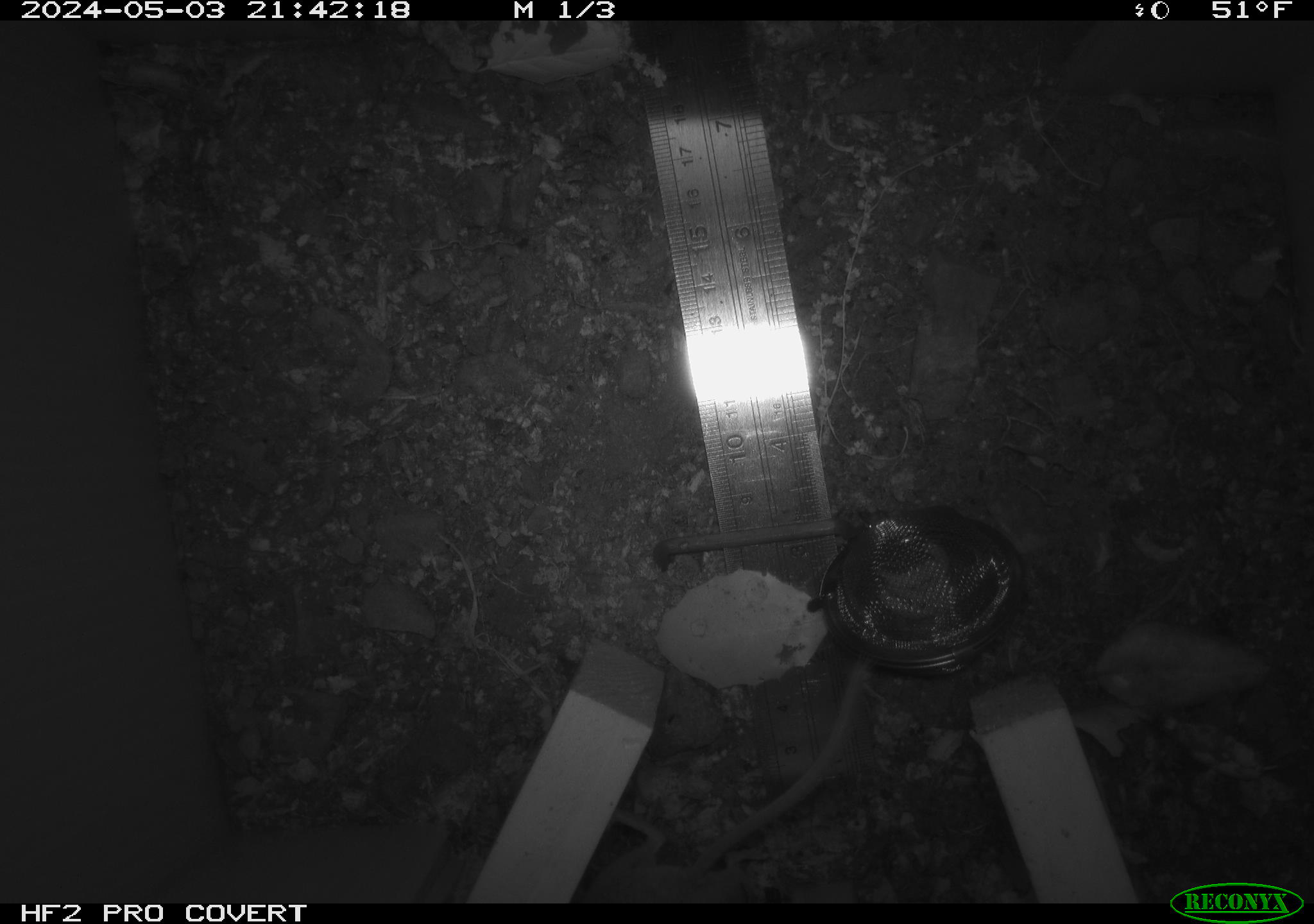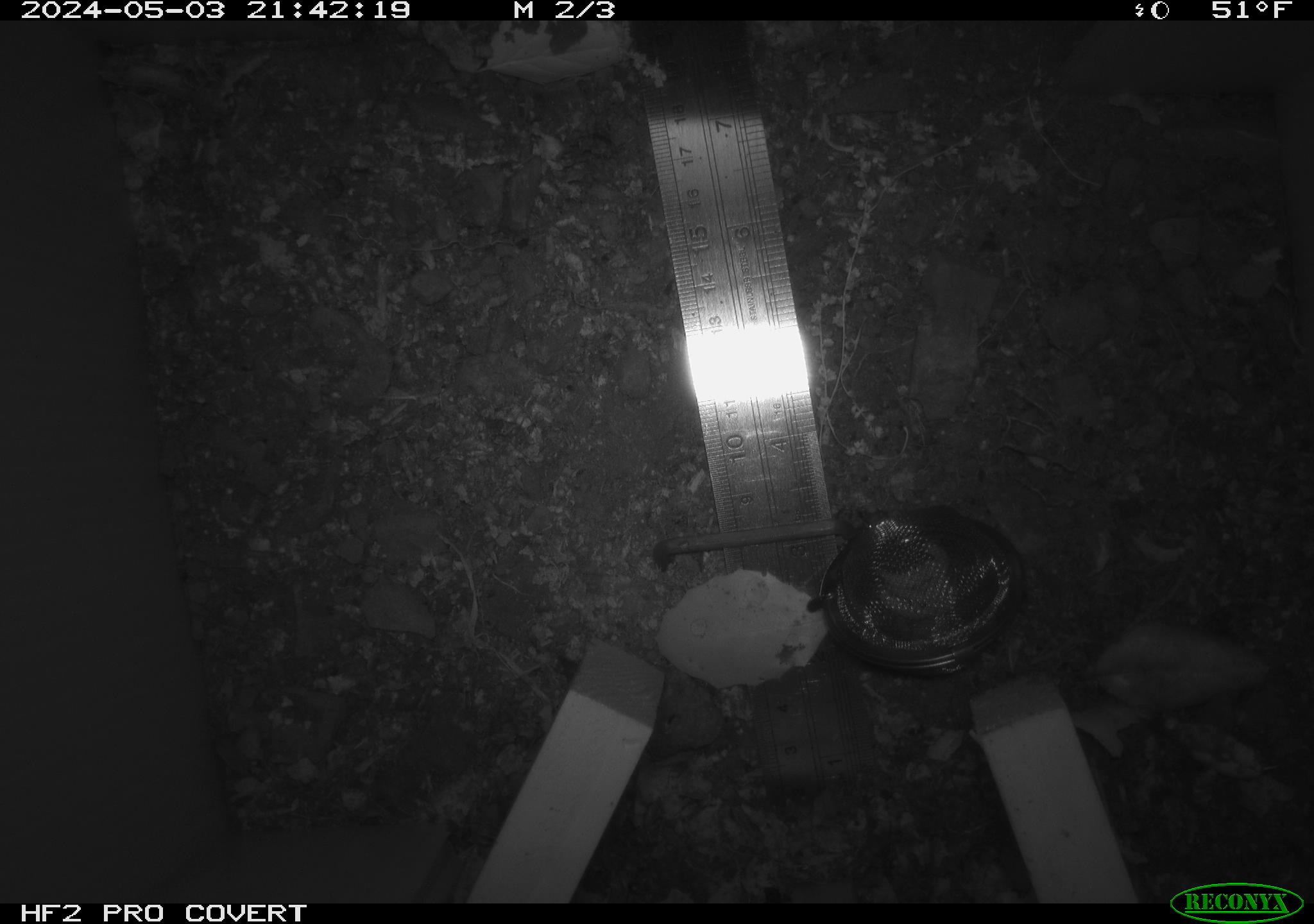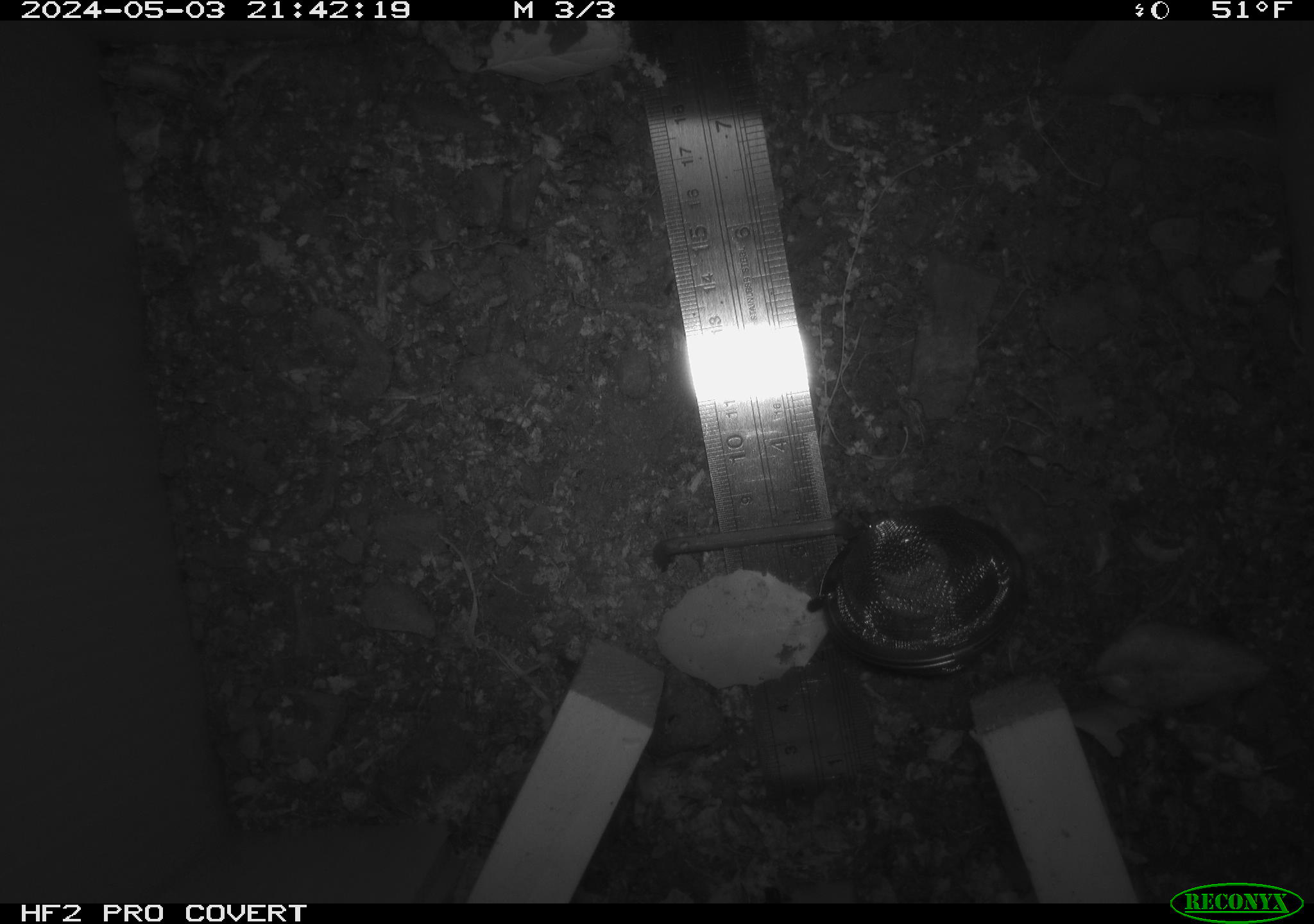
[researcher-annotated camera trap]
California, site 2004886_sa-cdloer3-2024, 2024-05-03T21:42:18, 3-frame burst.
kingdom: Animalia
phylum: Chordata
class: Mammalia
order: Rodentia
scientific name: Rodentia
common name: mouse species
Mouse species (Rodentia).